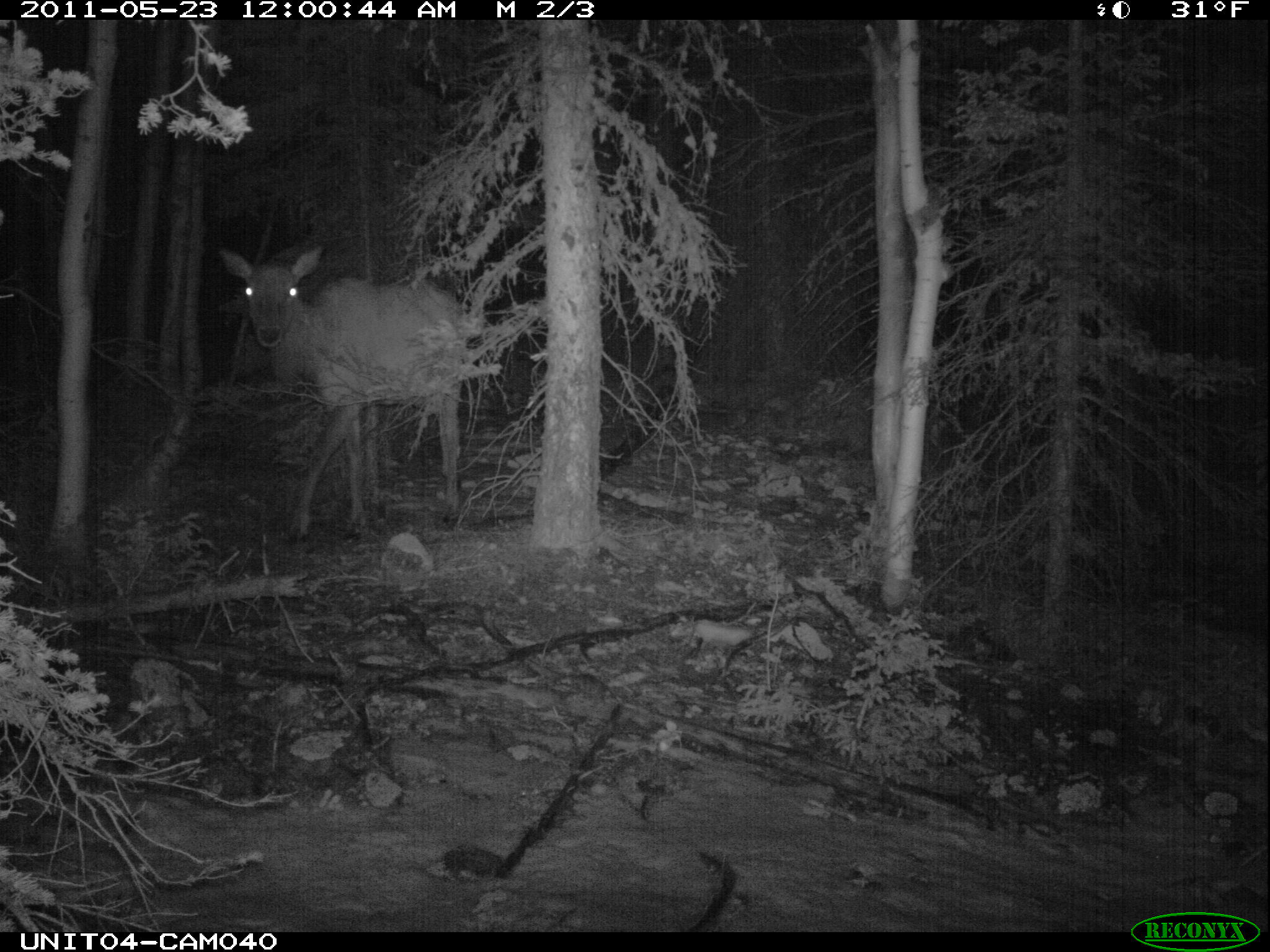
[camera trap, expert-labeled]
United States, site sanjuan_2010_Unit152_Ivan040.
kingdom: Animalia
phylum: Chordata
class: Mammalia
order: Artiodactyla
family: Cervidae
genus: Cervus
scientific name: Cervus elaphus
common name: red deer